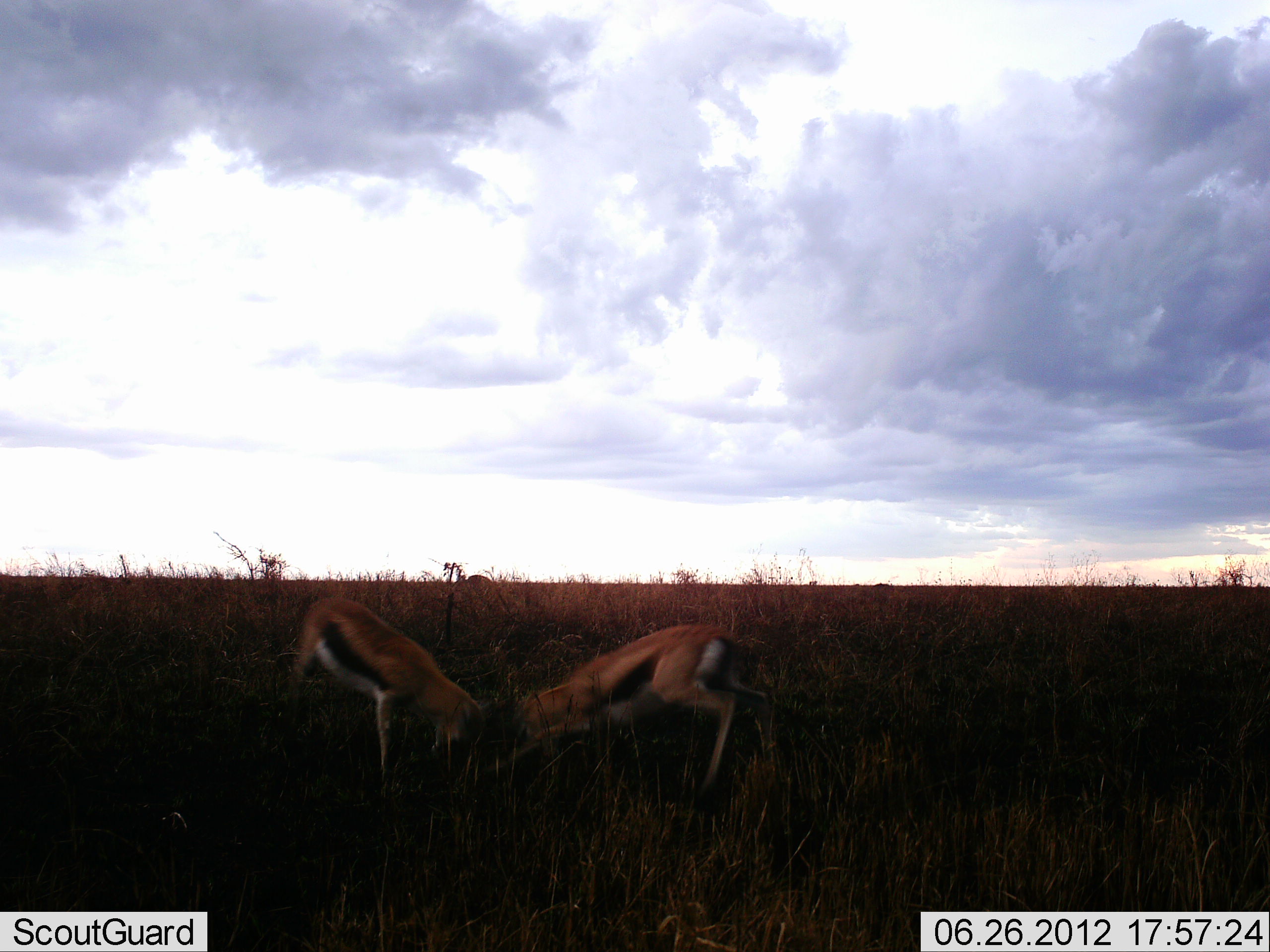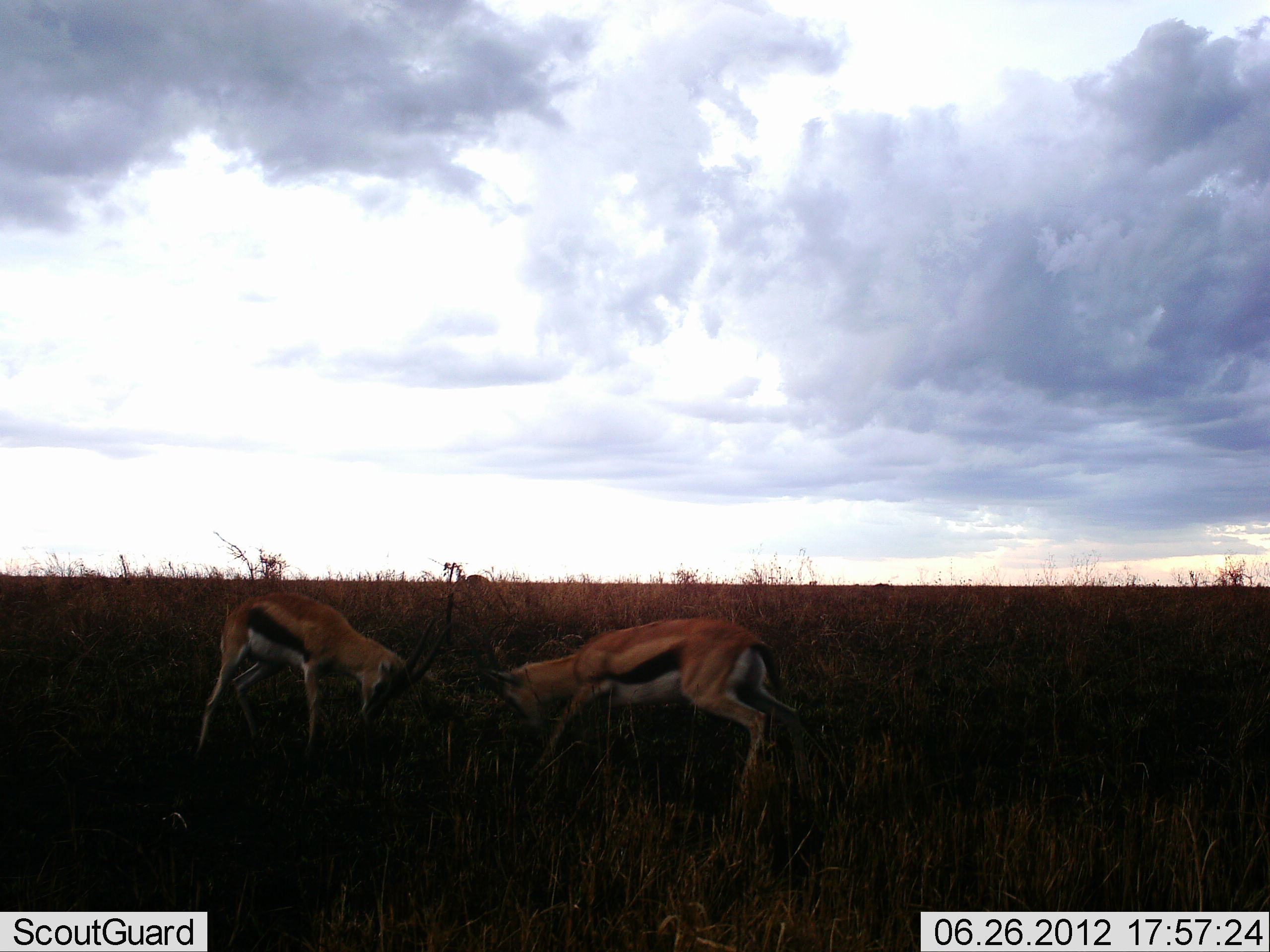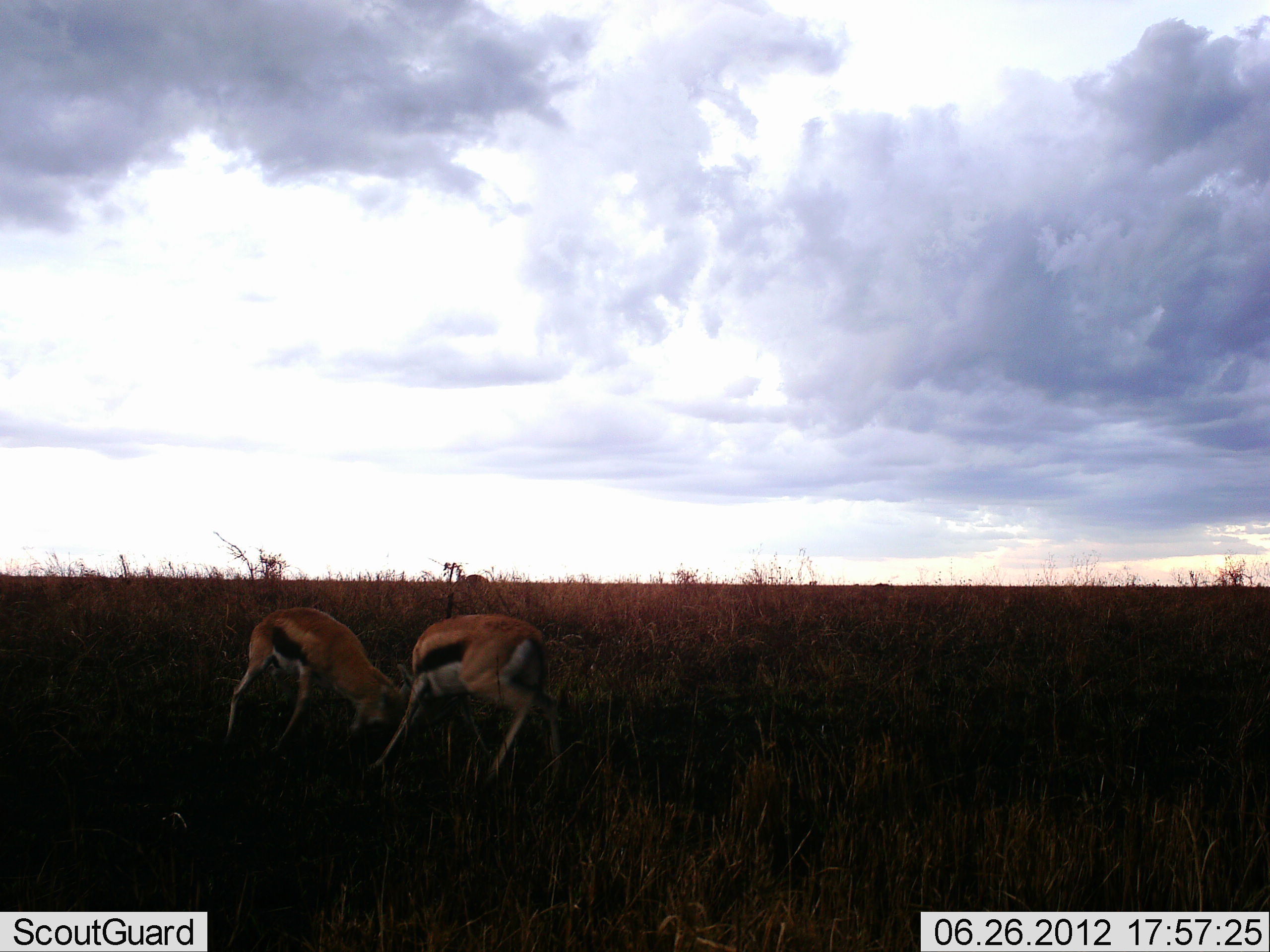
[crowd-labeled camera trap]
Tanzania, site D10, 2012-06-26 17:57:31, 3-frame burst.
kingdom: Animalia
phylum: Chordata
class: Mammalia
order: Artiodactyla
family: Bovidae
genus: Eudorcas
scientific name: Eudorcas thomsonii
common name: thomson's gazelle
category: gazellethomsons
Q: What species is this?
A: Gazellethomsons (thomson's gazelle) (Eudorcas thomsonii).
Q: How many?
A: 2.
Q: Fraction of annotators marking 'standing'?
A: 10%.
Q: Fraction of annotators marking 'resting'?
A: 0%.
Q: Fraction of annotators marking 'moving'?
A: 10%.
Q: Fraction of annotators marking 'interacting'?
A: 90%.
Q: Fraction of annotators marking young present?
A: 10%.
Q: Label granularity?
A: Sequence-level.